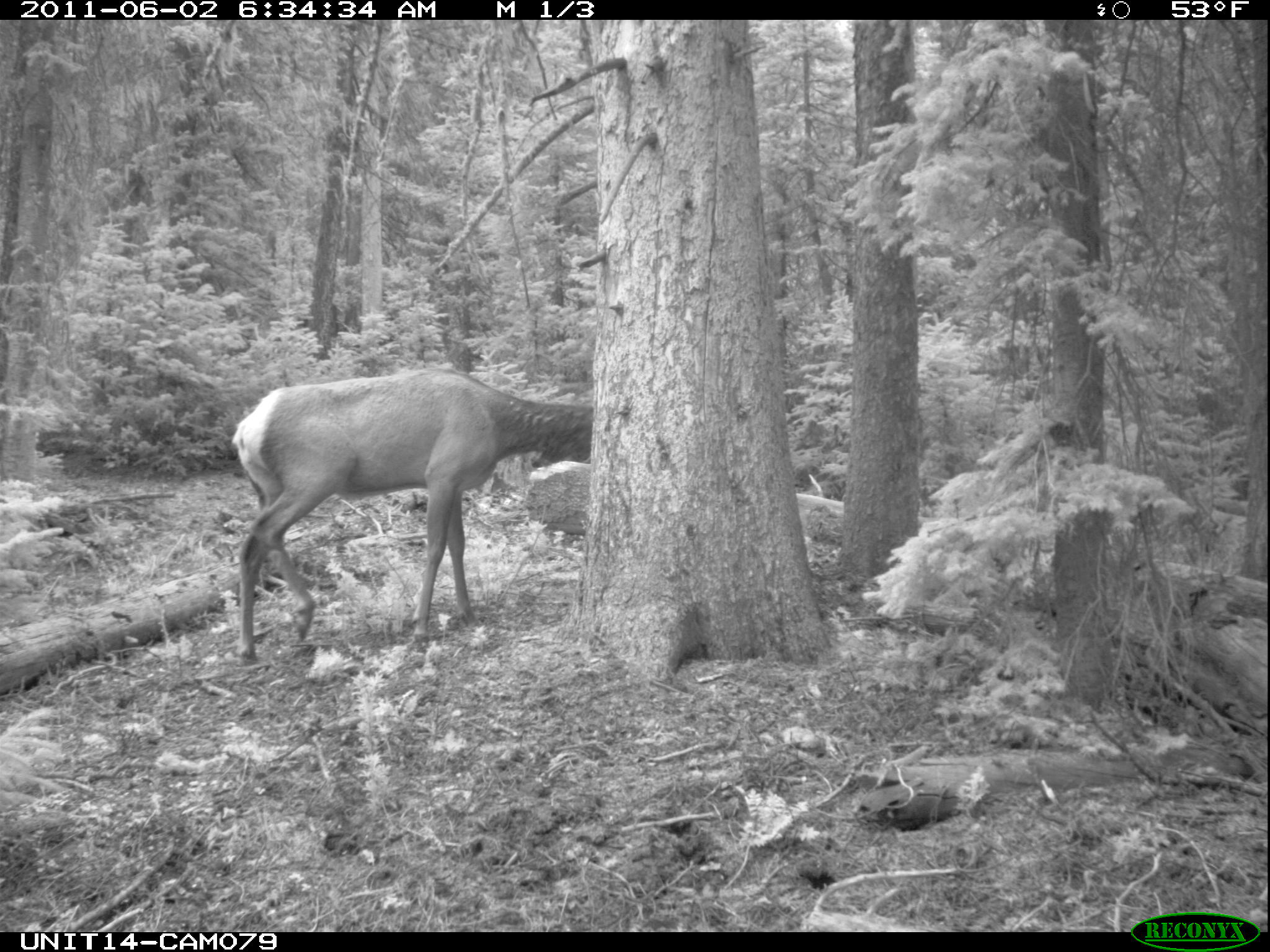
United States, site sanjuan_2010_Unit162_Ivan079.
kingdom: Animalia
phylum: Chordata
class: Mammalia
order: Artiodactyla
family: Cervidae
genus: Cervus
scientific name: Cervus elaphus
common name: red deer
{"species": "Cervus elaphus (red deer)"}